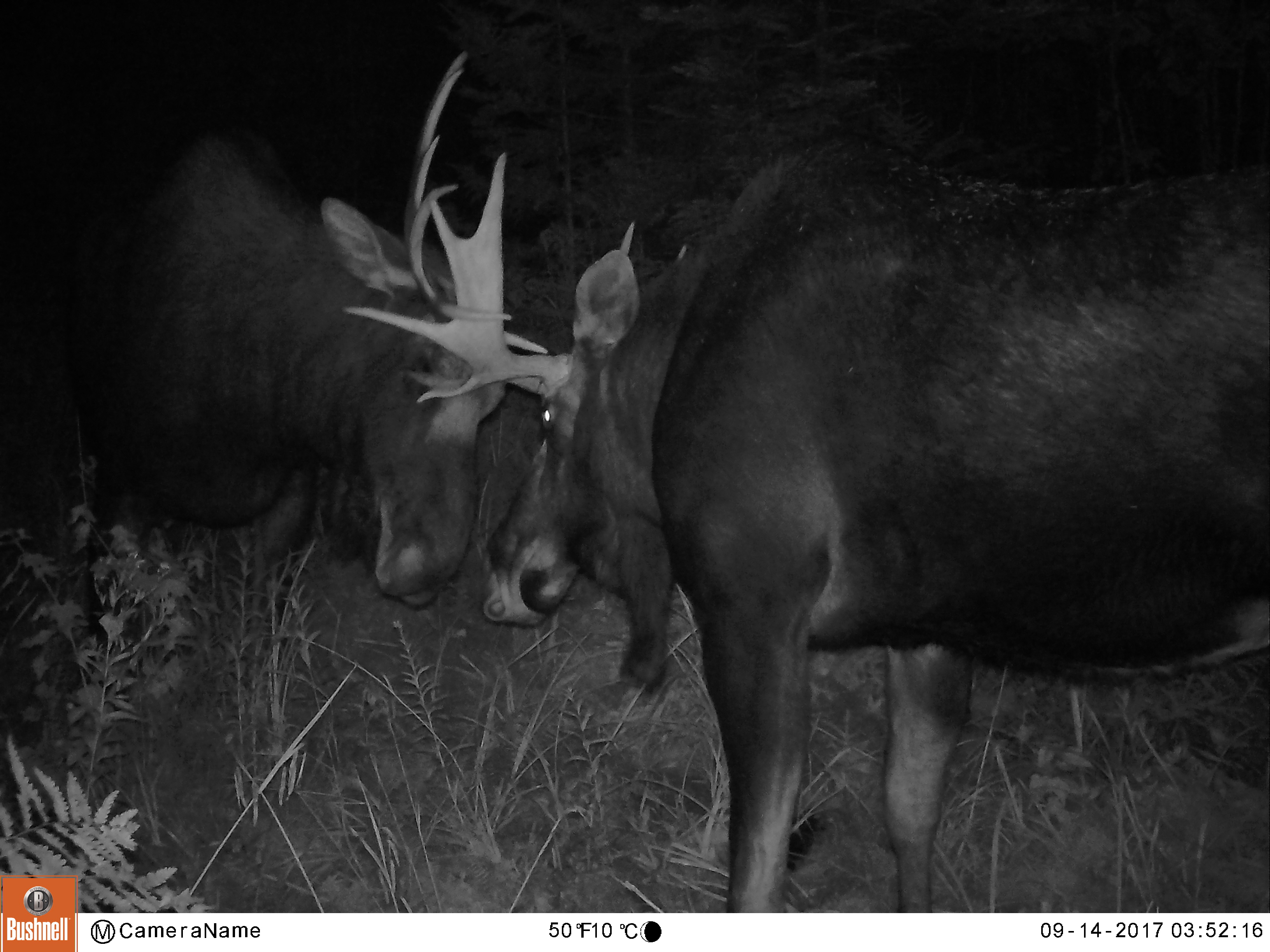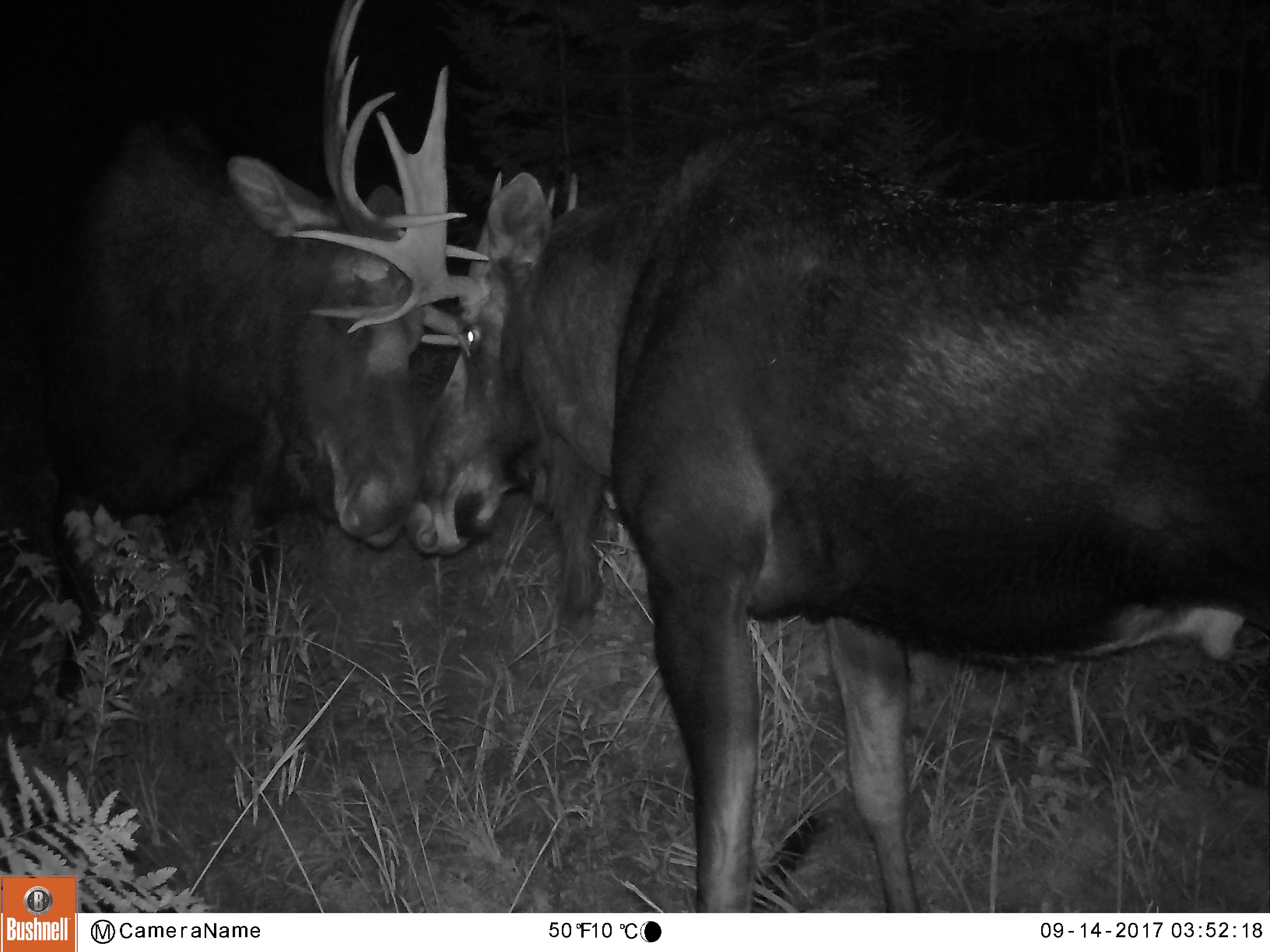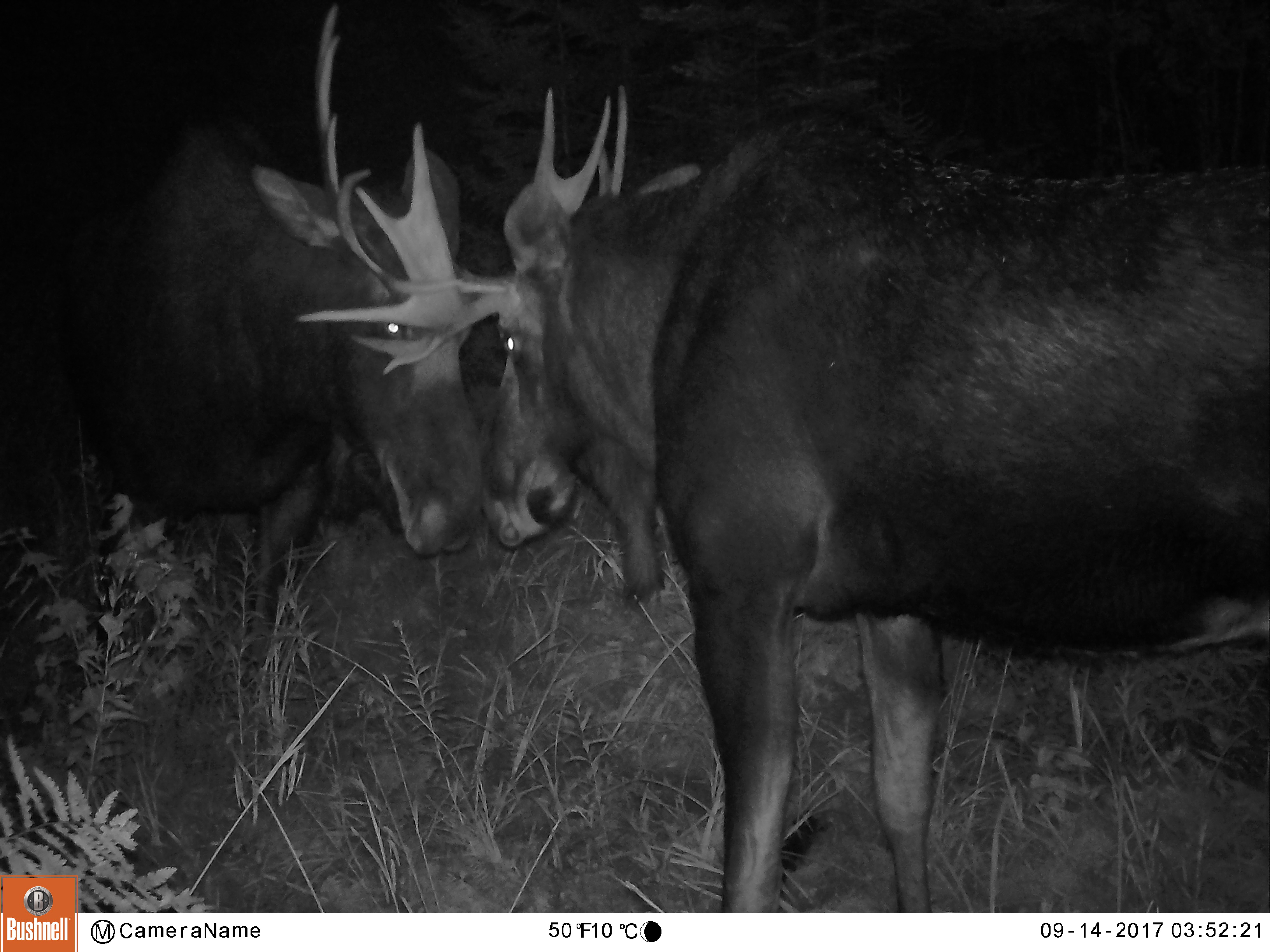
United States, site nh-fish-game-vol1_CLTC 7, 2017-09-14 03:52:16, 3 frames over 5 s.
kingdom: Animalia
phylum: Chordata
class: Mammalia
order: Artiodactyla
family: Cervidae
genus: Alces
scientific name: Alces alces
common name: moose